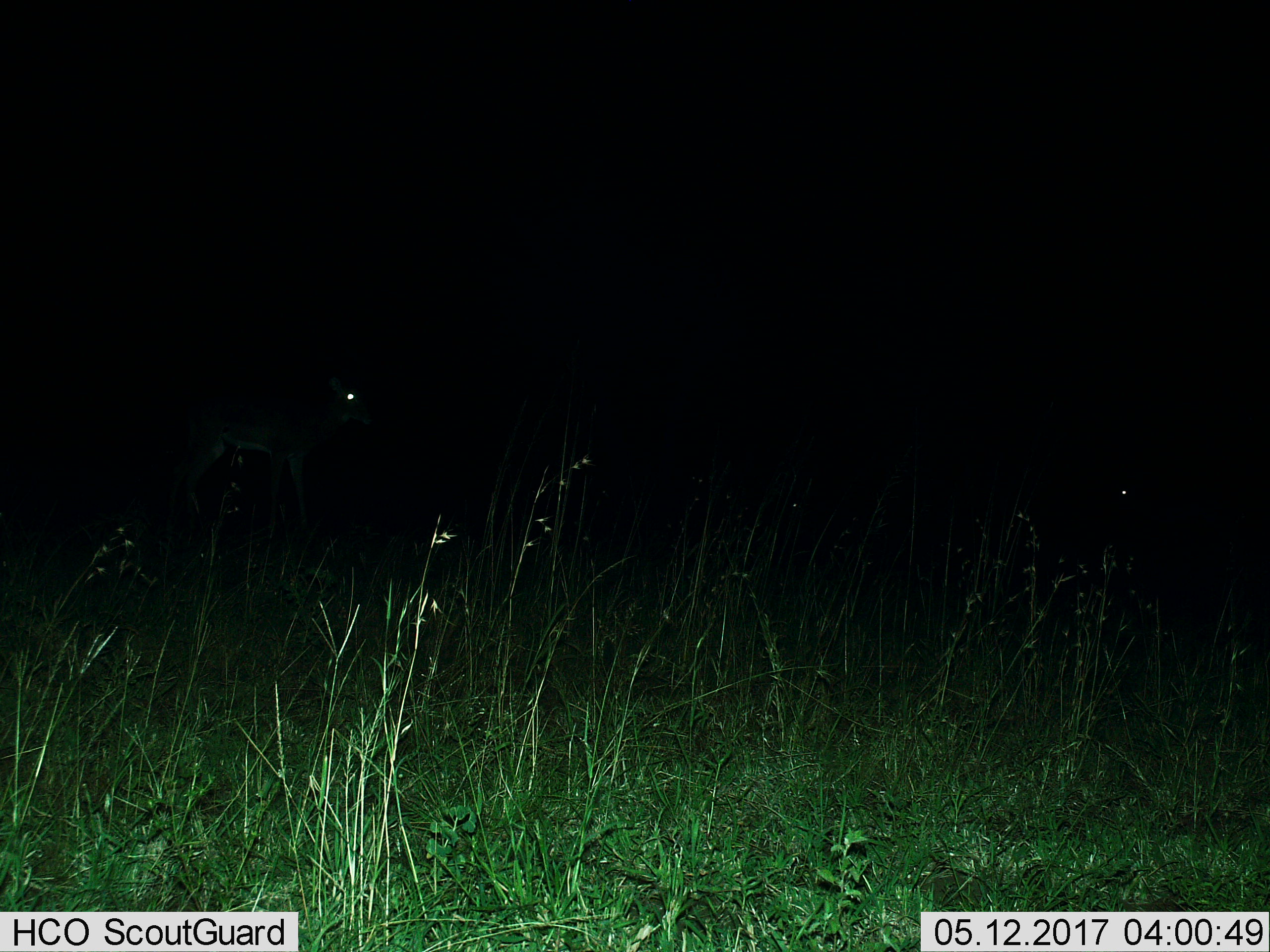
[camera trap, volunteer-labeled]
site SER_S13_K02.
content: unidentified animal